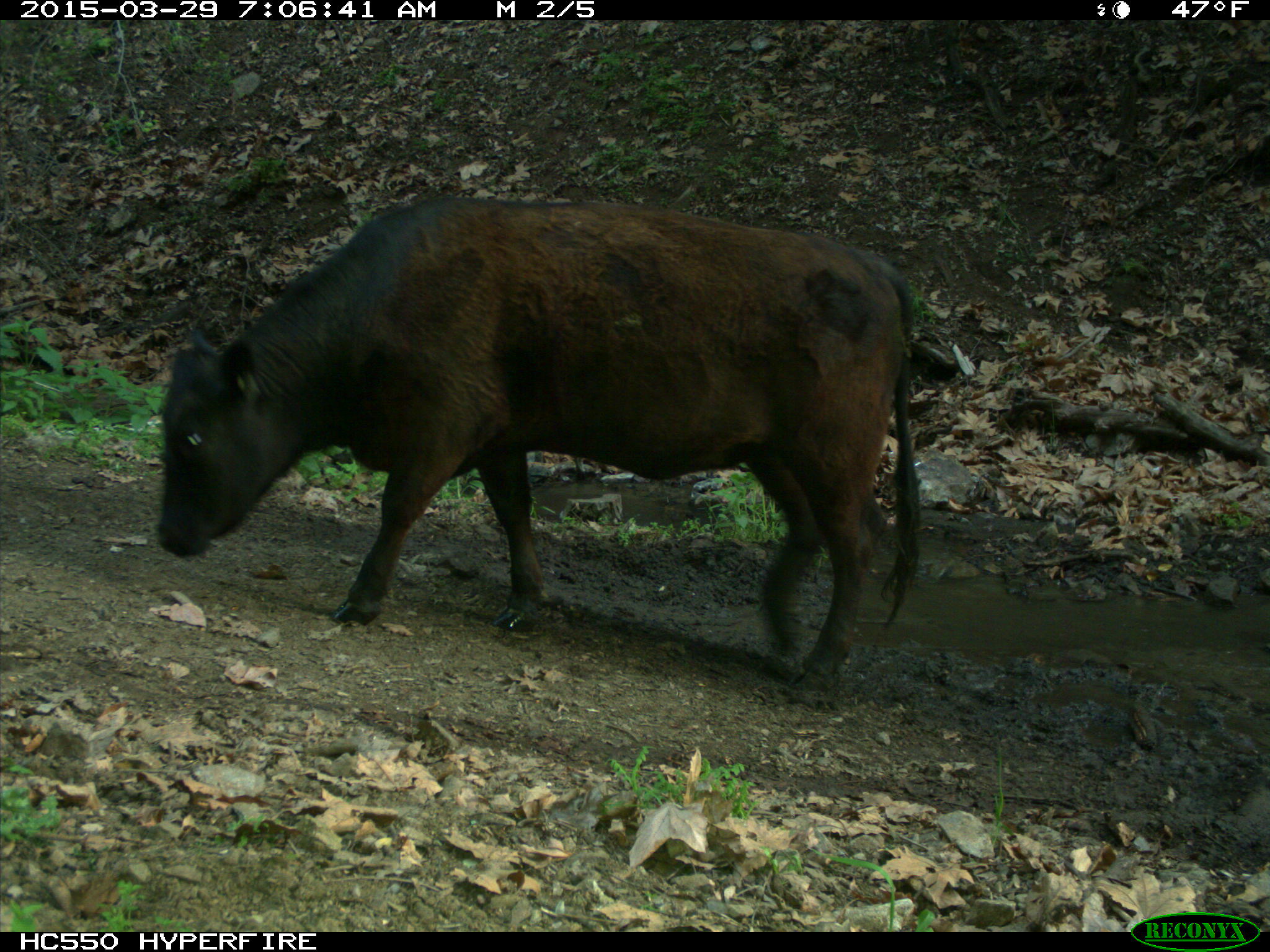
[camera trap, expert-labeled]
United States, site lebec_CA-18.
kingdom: Animalia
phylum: Chordata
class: Mammalia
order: Artiodactyla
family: Bovidae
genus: Bos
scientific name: Bos taurus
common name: domestic cow